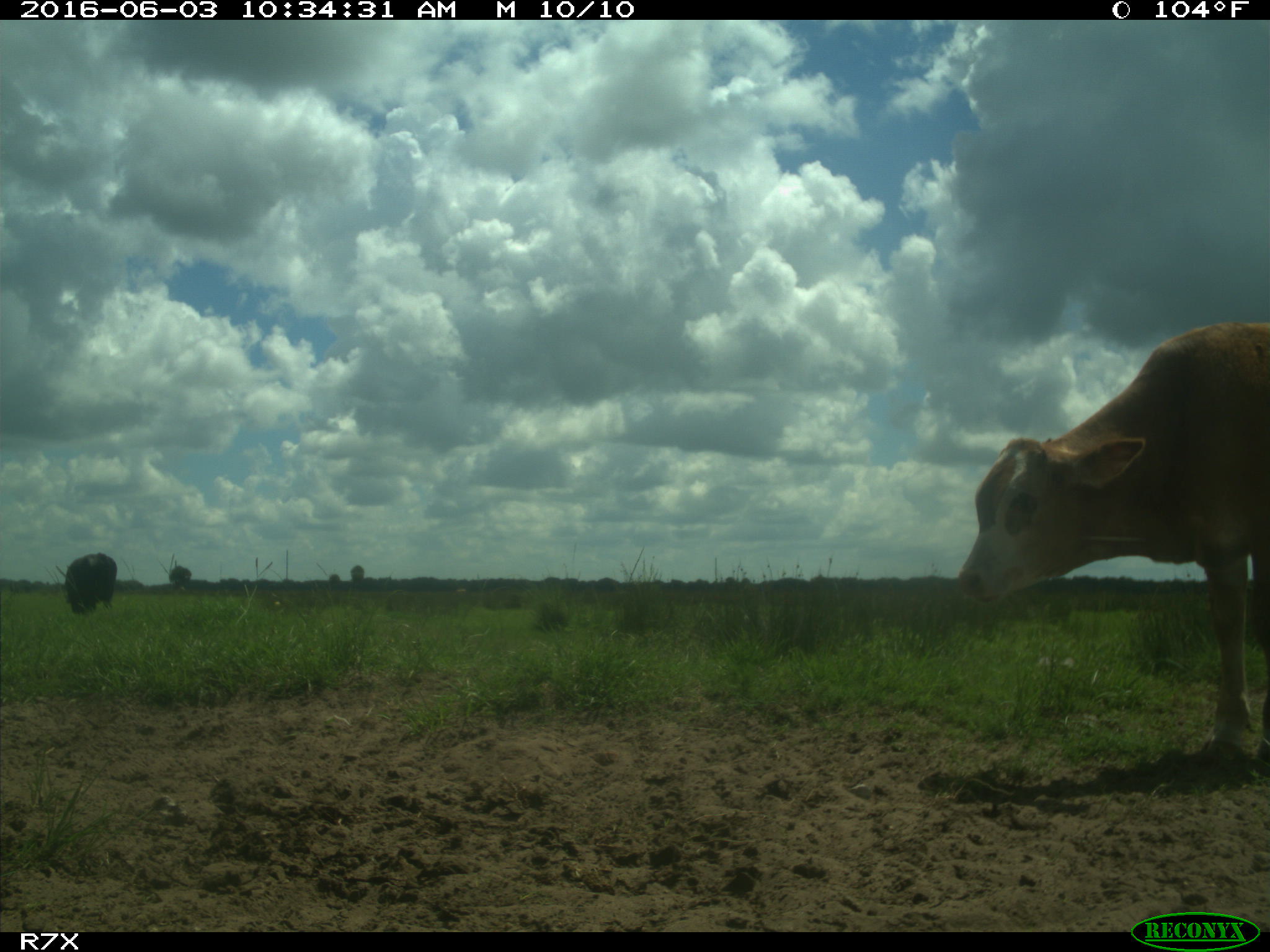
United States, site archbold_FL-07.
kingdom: Animalia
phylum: Chordata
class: Mammalia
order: Artiodactyla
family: Bovidae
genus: Bos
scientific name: Bos taurus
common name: domestic cow